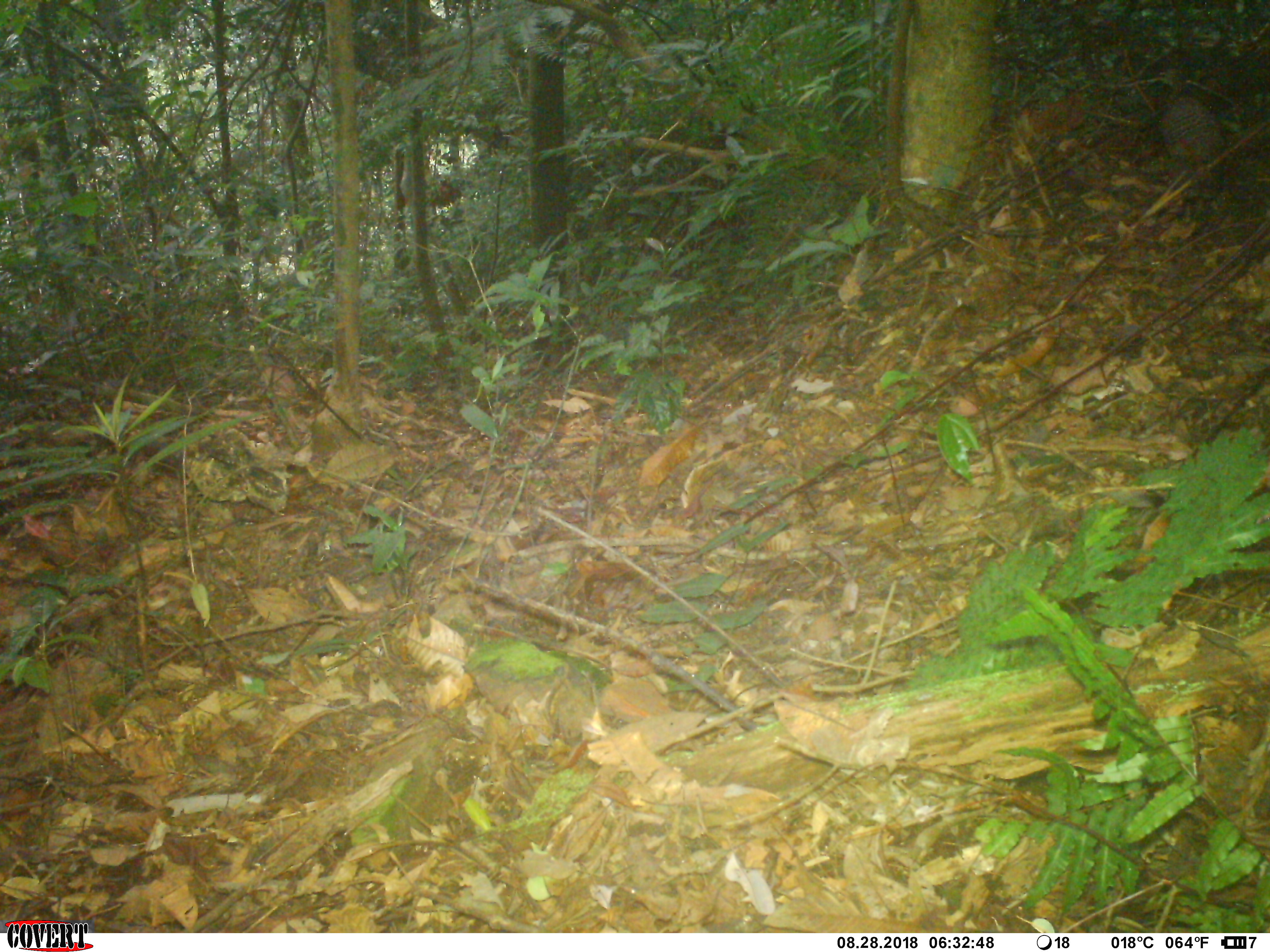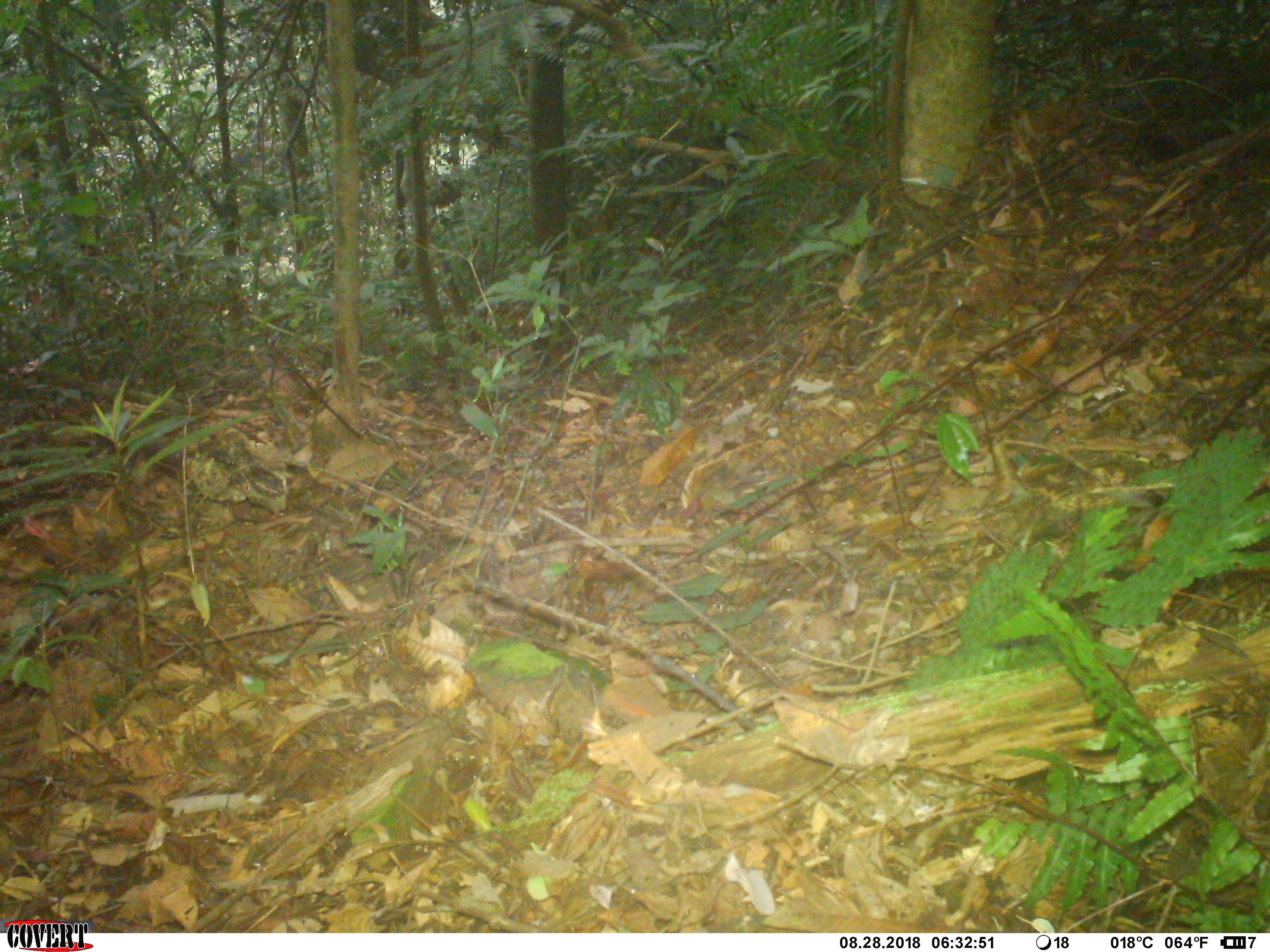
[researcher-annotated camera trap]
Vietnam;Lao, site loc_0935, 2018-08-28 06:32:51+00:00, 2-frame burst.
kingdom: Animalia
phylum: Chordata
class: Aves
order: Galliformes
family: Phasianidae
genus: Polyplectron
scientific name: Polyplectron bicalcaratum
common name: gray peacock-pheasant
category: grey peacock pheasant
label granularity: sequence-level